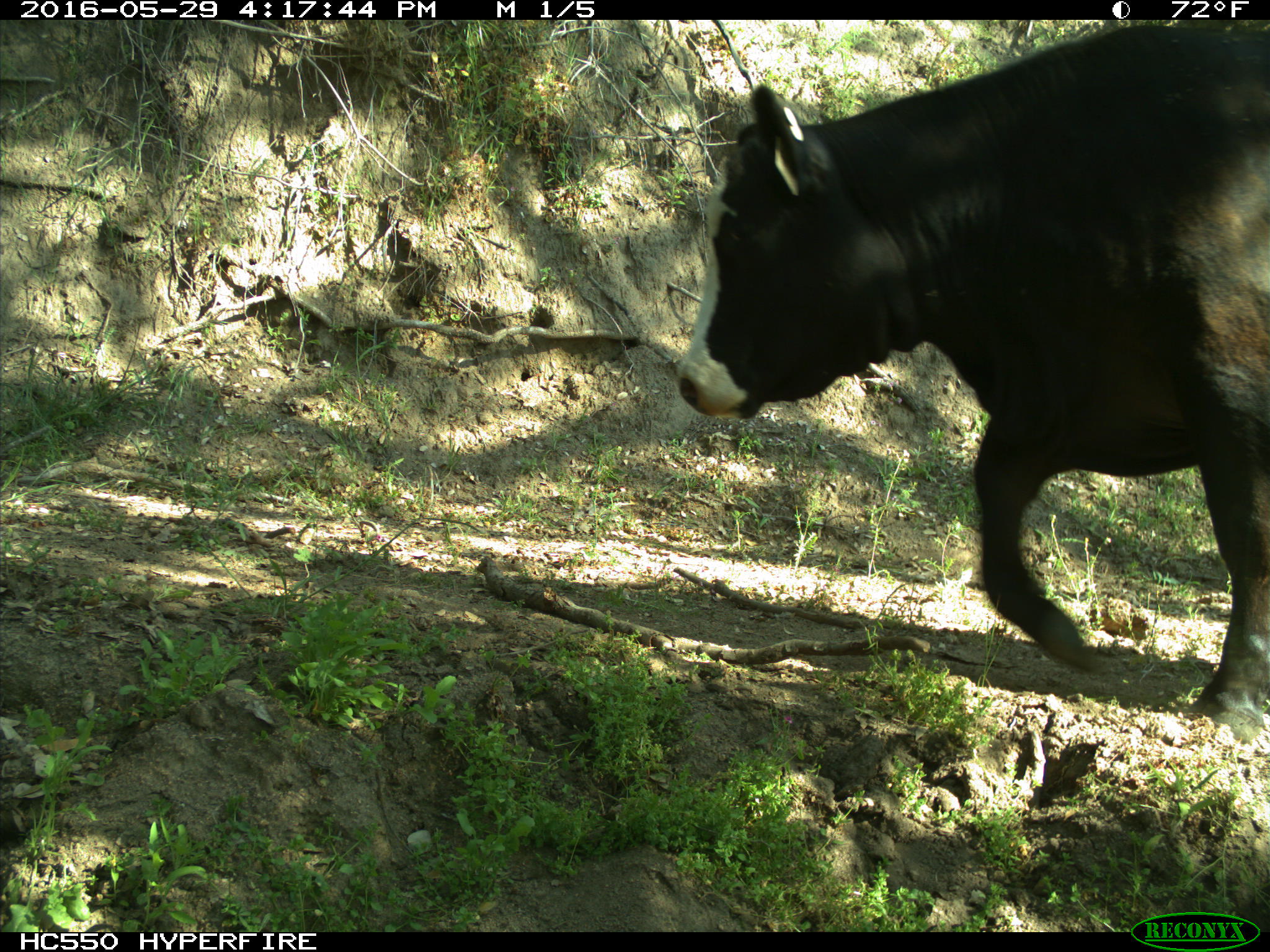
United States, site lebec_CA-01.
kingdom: Animalia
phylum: Chordata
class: Mammalia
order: Artiodactyla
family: Bovidae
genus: Bos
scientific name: Bos taurus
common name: domestic cow